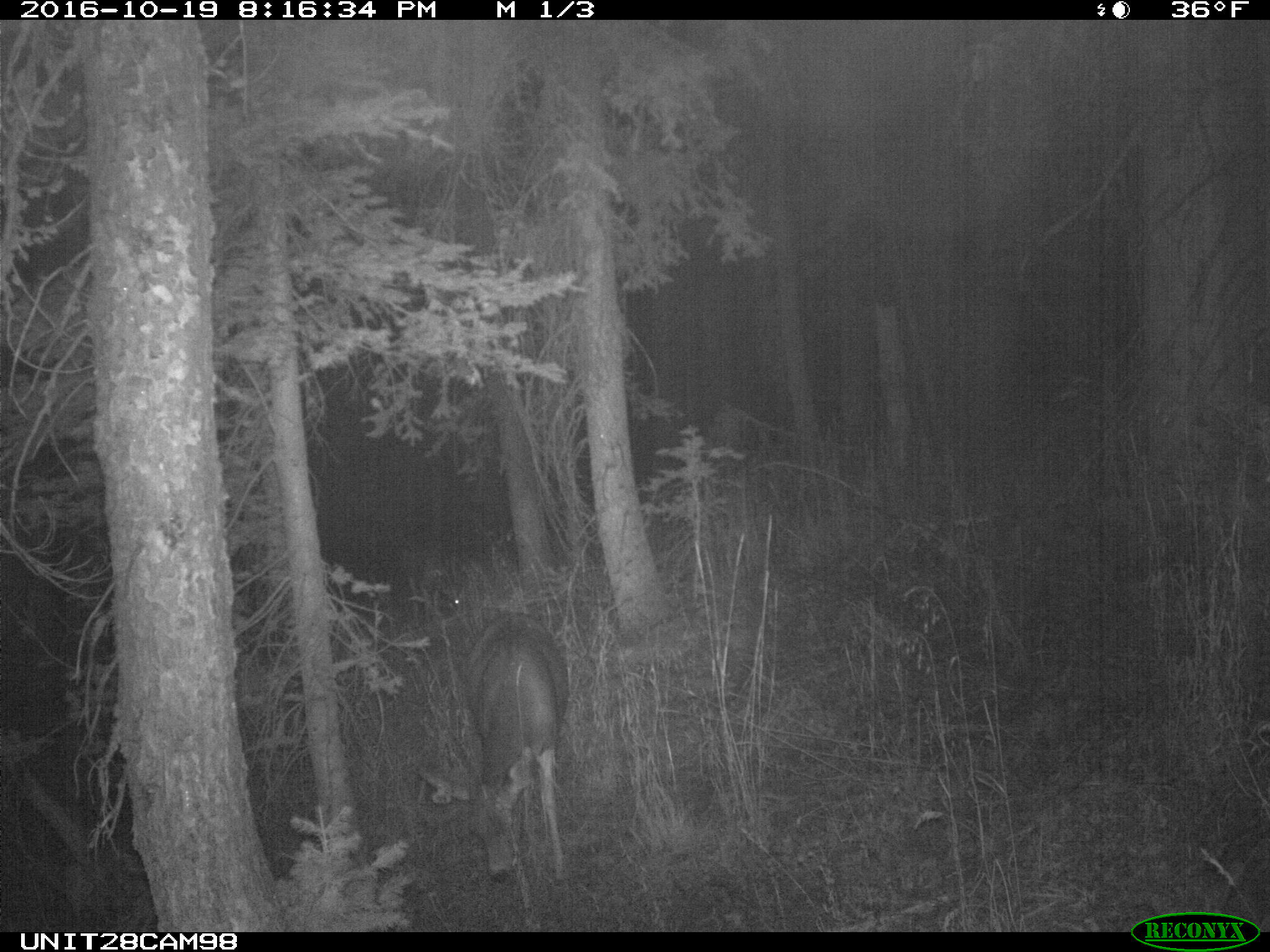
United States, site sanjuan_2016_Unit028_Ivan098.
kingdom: Animalia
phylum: Chordata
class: Mammalia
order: Artiodactyla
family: Cervidae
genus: Odocoileus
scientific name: Odocoileus hemionus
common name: mule deer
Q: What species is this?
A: Odocoileus hemionus (mule deer).